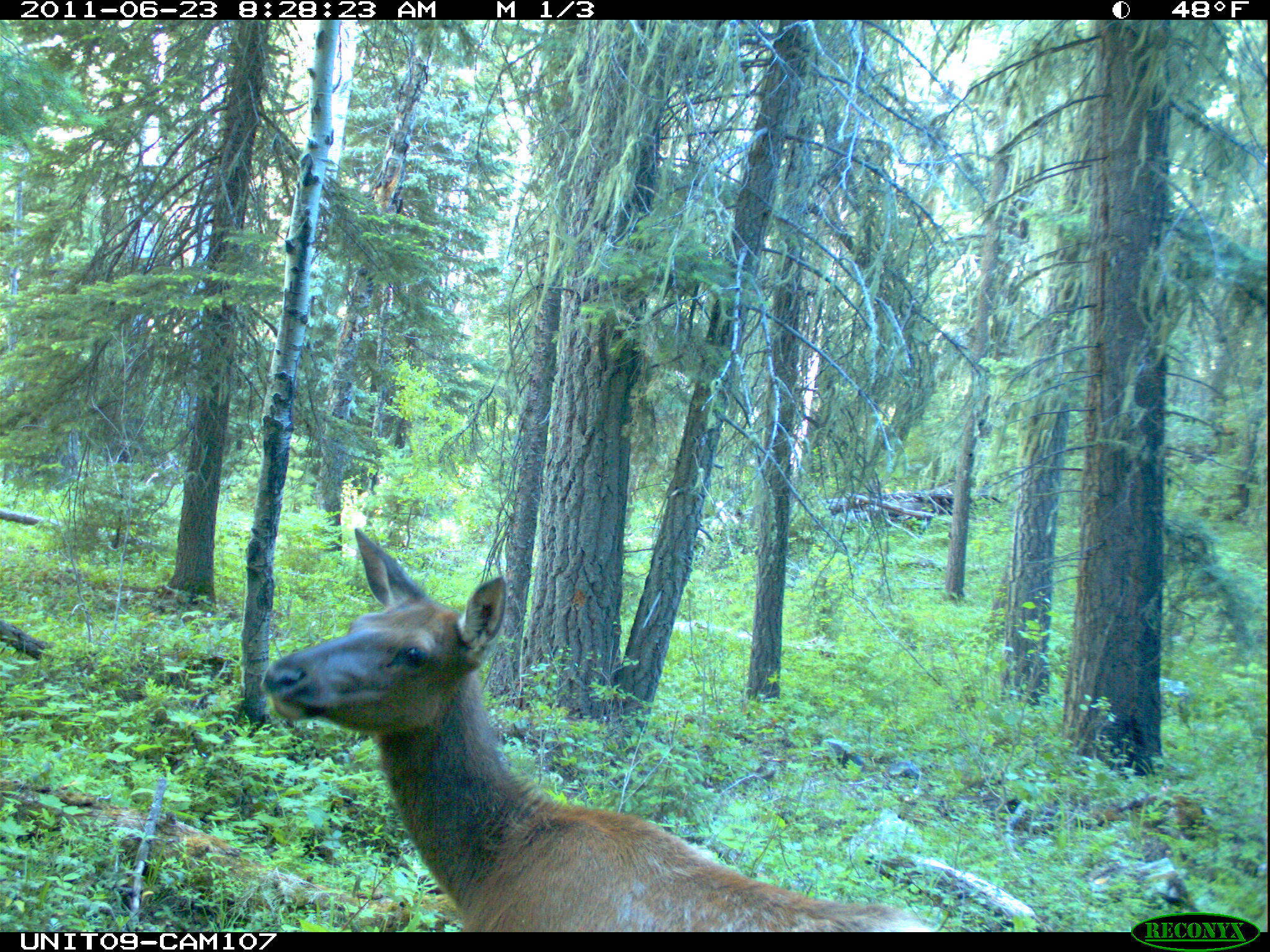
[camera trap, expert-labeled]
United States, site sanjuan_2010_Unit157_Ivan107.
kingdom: Animalia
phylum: Chordata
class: Mammalia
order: Artiodactyla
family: Cervidae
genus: Cervus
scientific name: Cervus elaphus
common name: red deer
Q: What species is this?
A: Cervus elaphus (red deer).